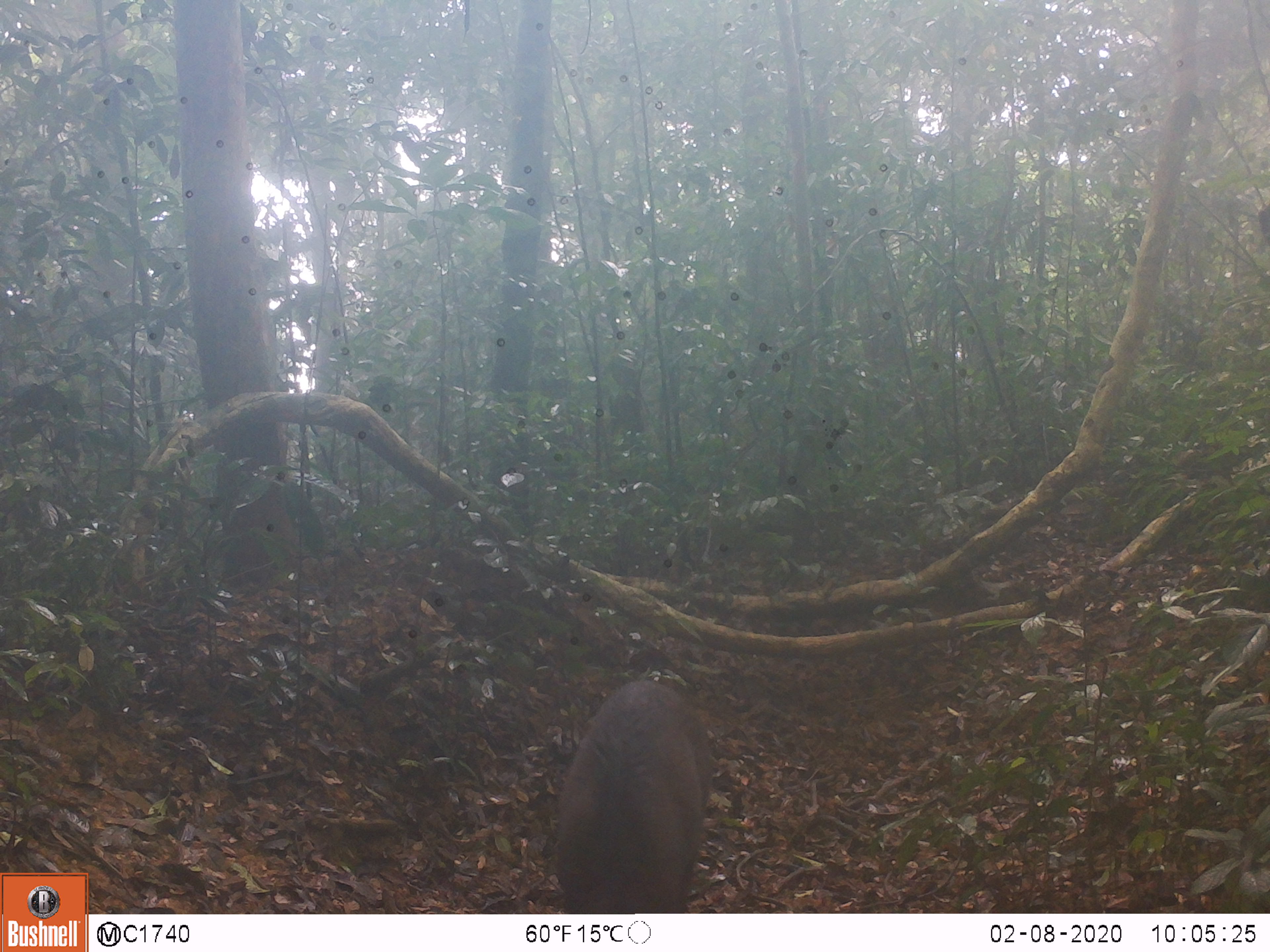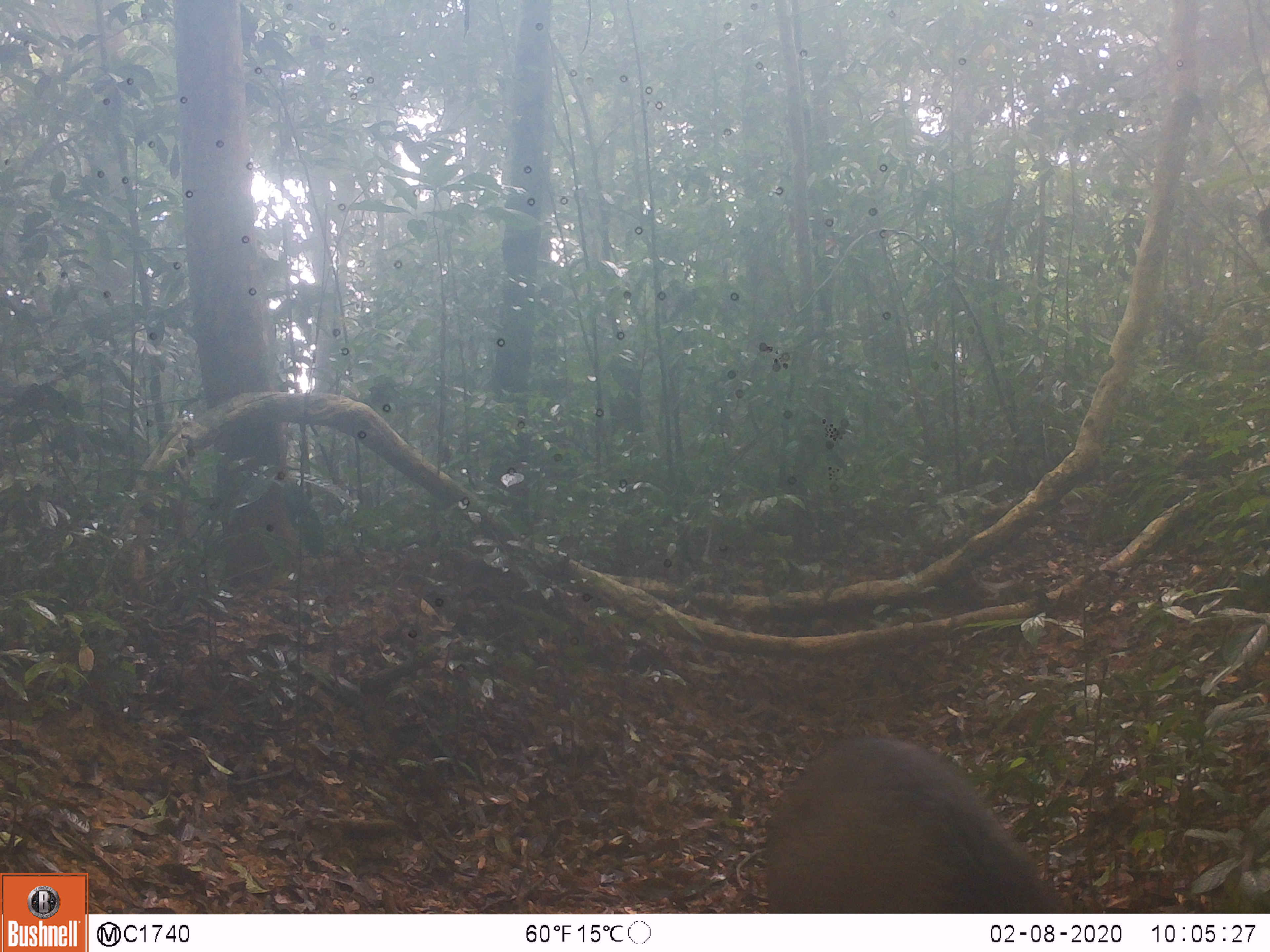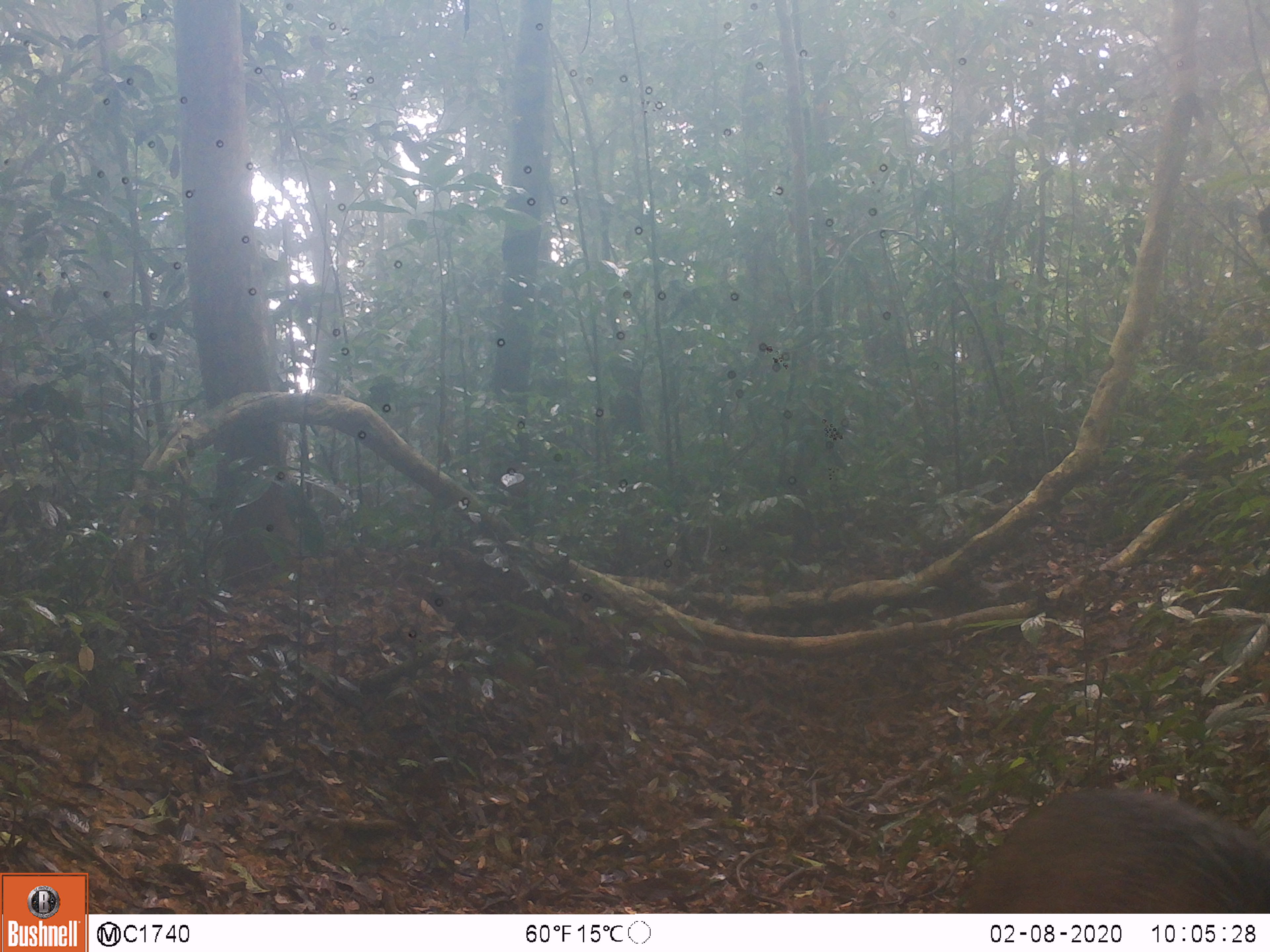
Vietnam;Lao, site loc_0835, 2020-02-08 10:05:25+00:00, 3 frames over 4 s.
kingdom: Animalia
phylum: Chordata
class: Mammalia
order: Artiodactyla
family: Suidae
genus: Sus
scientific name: Sus scrofa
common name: eurasian wild pig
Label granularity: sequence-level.